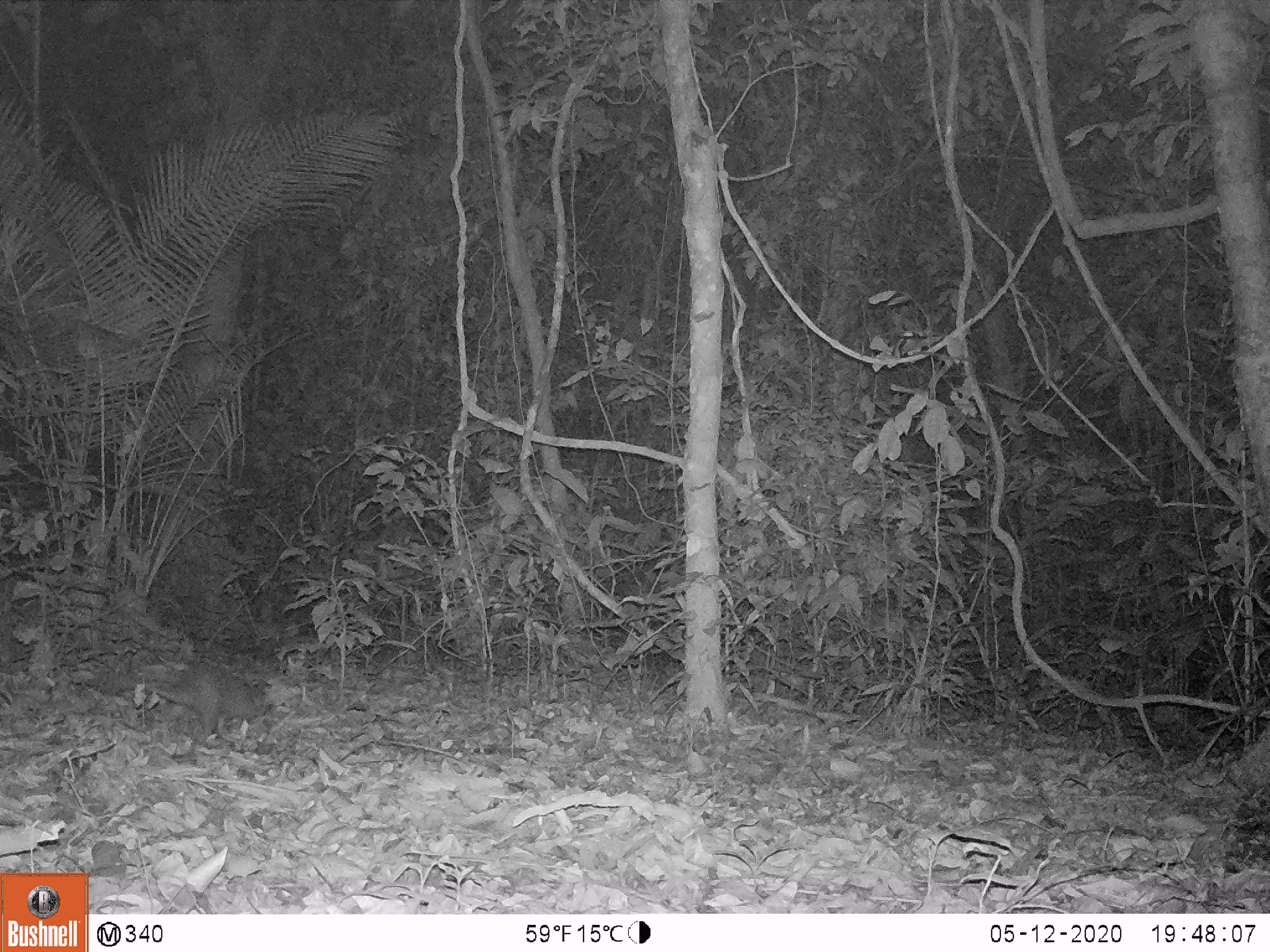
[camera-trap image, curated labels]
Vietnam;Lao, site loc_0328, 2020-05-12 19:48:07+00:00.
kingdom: Animalia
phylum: Chordata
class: Mammalia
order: Rodentia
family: Hystricidae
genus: Atherurus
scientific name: Atherurus macrourus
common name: asiatic brush-tailed porcupine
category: asiatic brush tailed porcupine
Asiatic brush tailed porcupine (asiatic brush-tailed porcupine) (Atherurus macrourus). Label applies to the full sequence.